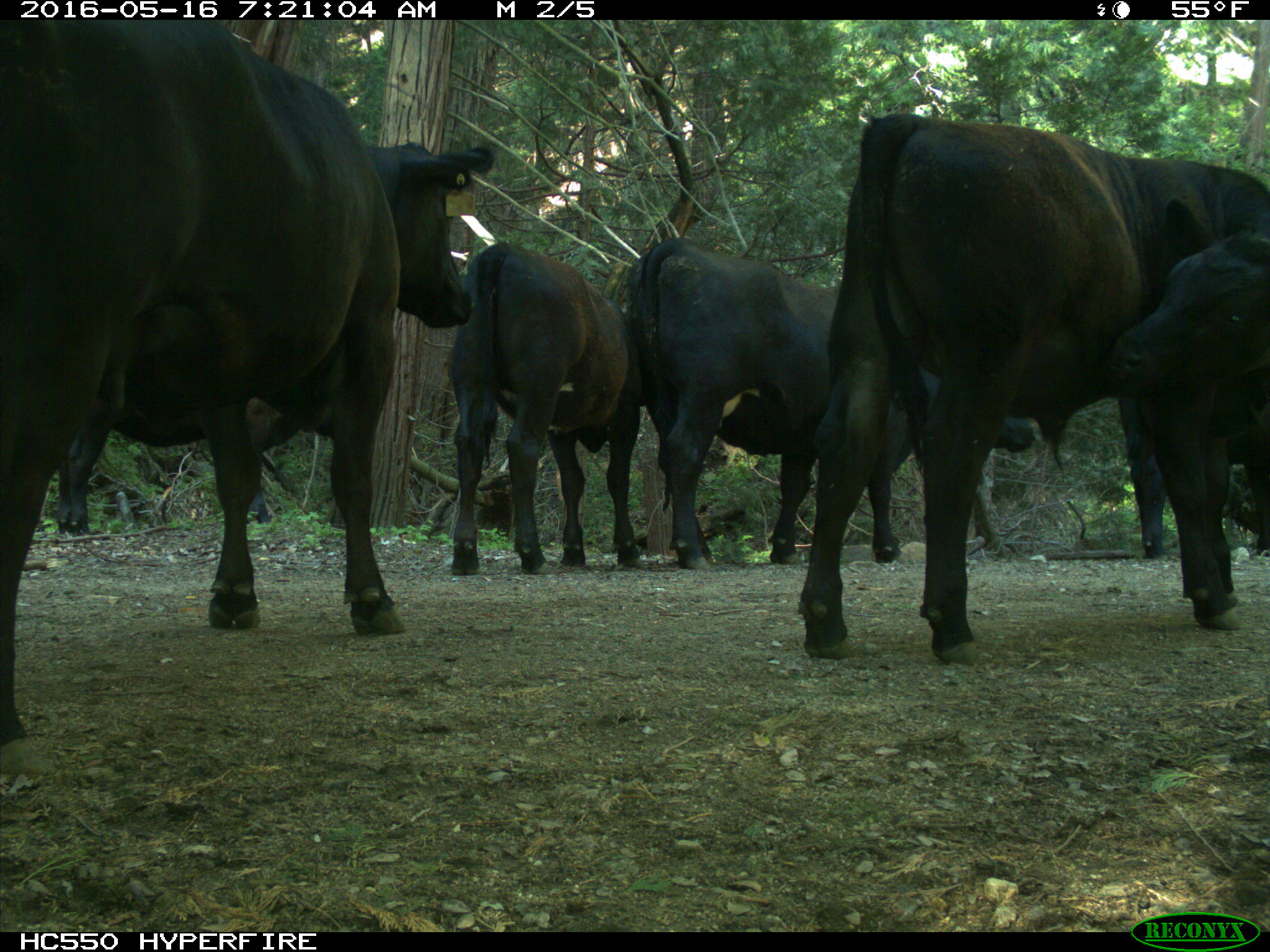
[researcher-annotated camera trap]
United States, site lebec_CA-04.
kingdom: Animalia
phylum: Chordata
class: Mammalia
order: Artiodactyla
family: Bovidae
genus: Bos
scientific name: Bos taurus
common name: domestic cow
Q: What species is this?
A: Bos taurus (domestic cow).